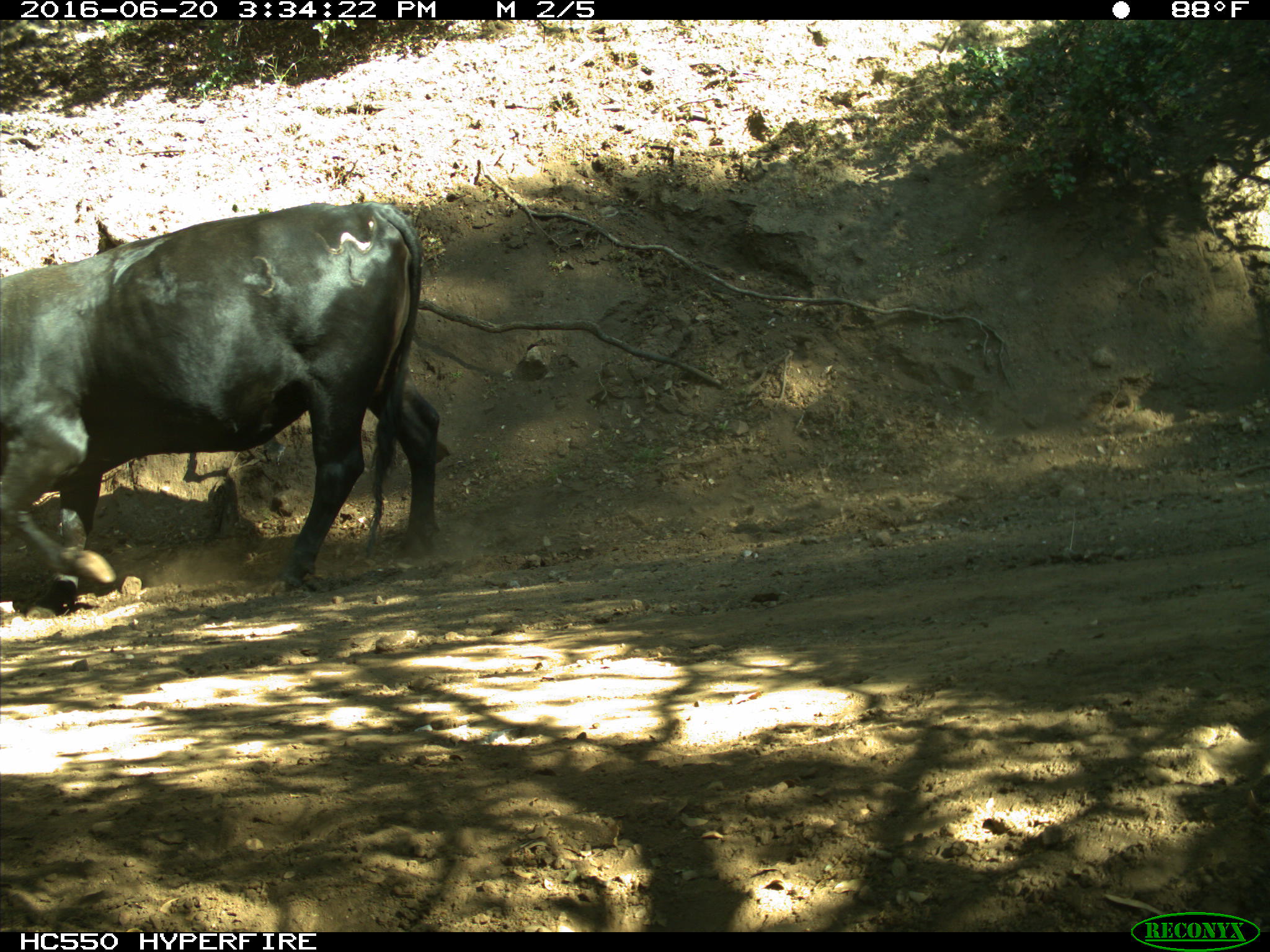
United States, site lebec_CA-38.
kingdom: Animalia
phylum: Chordata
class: Mammalia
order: Artiodactyla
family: Bovidae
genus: Bos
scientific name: Bos taurus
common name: domestic cow